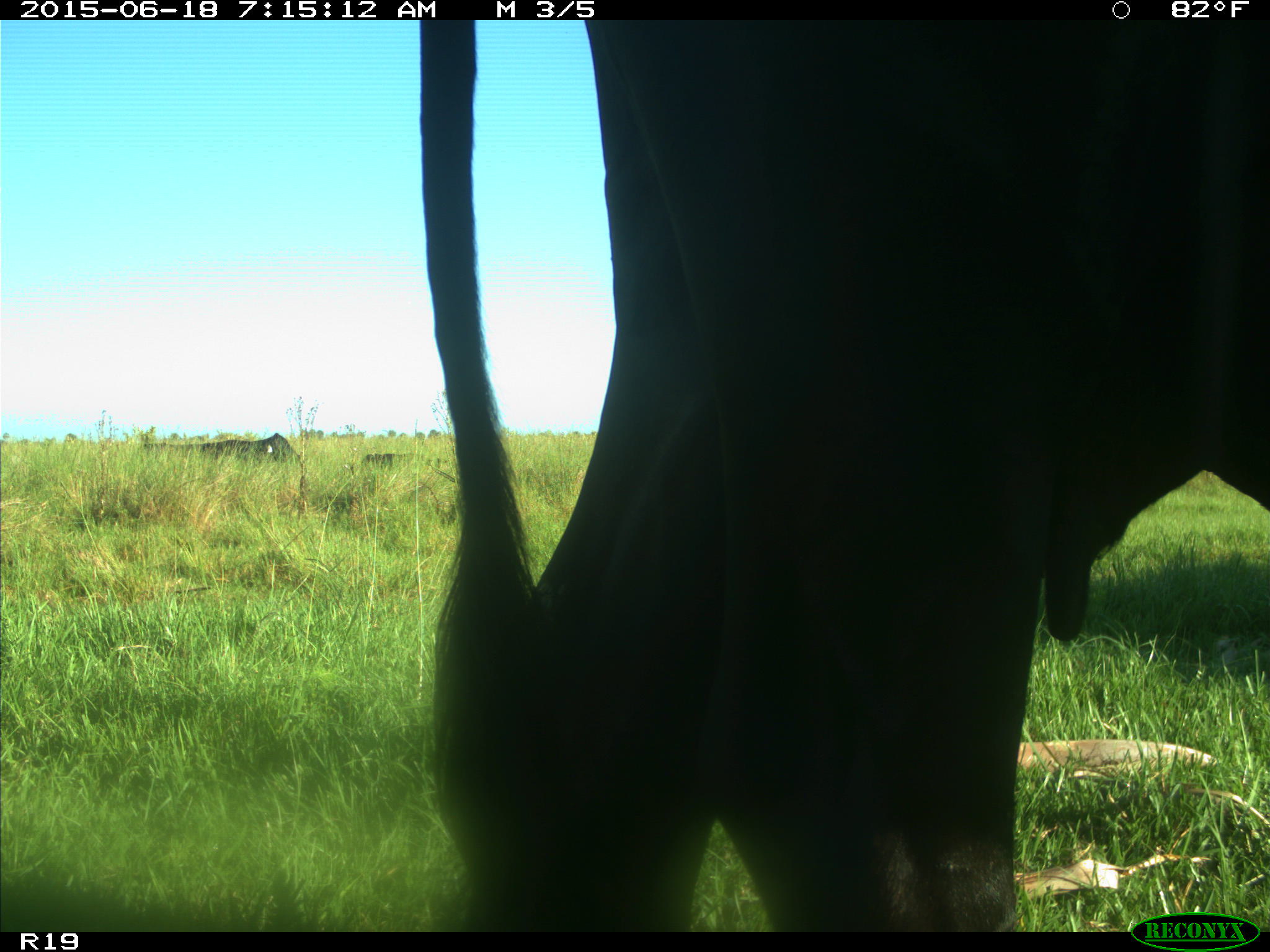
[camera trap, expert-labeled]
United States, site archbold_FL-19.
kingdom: Animalia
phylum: Chordata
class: Mammalia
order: Artiodactyla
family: Bovidae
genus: Bos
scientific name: Bos taurus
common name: domestic cow